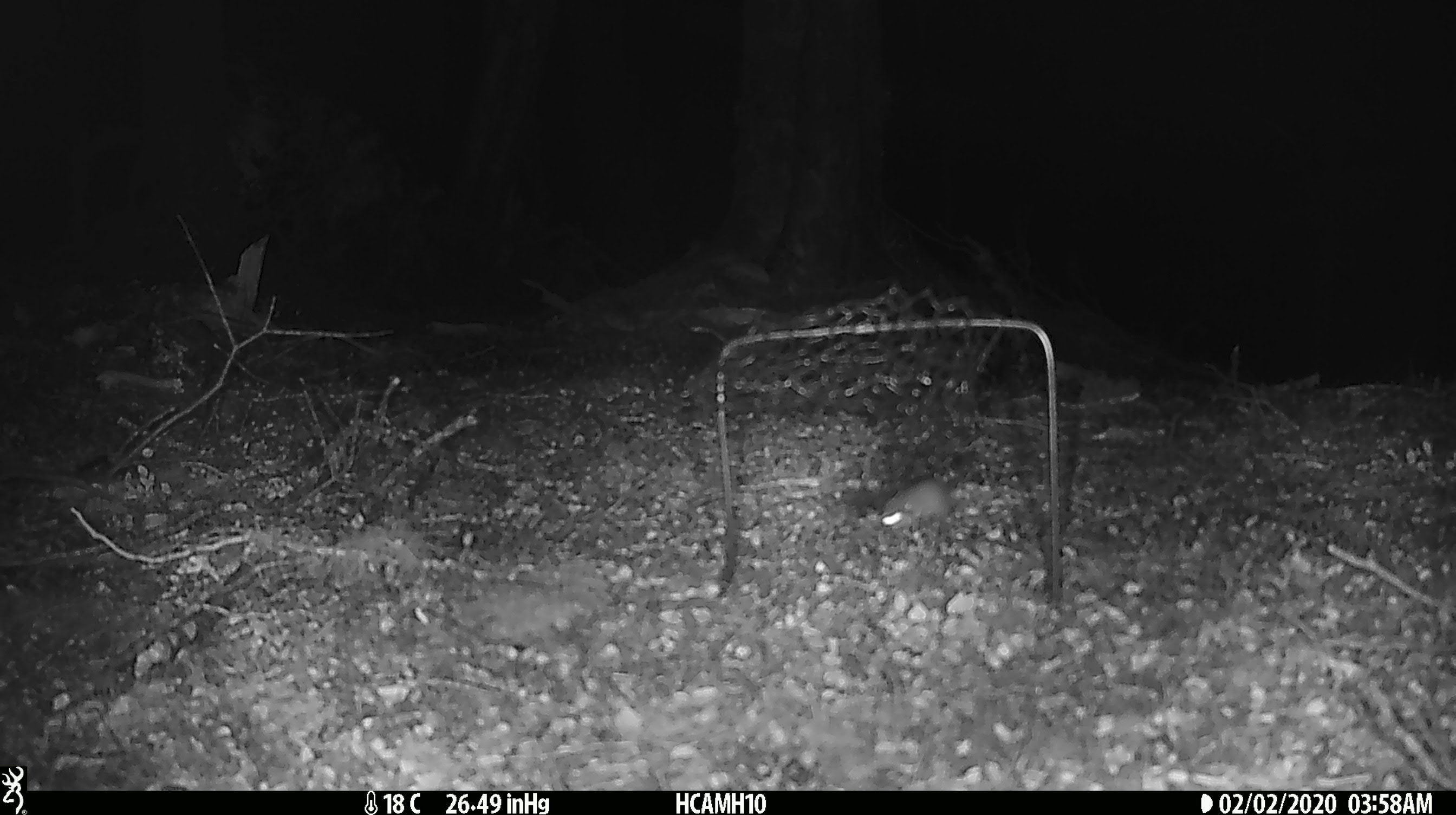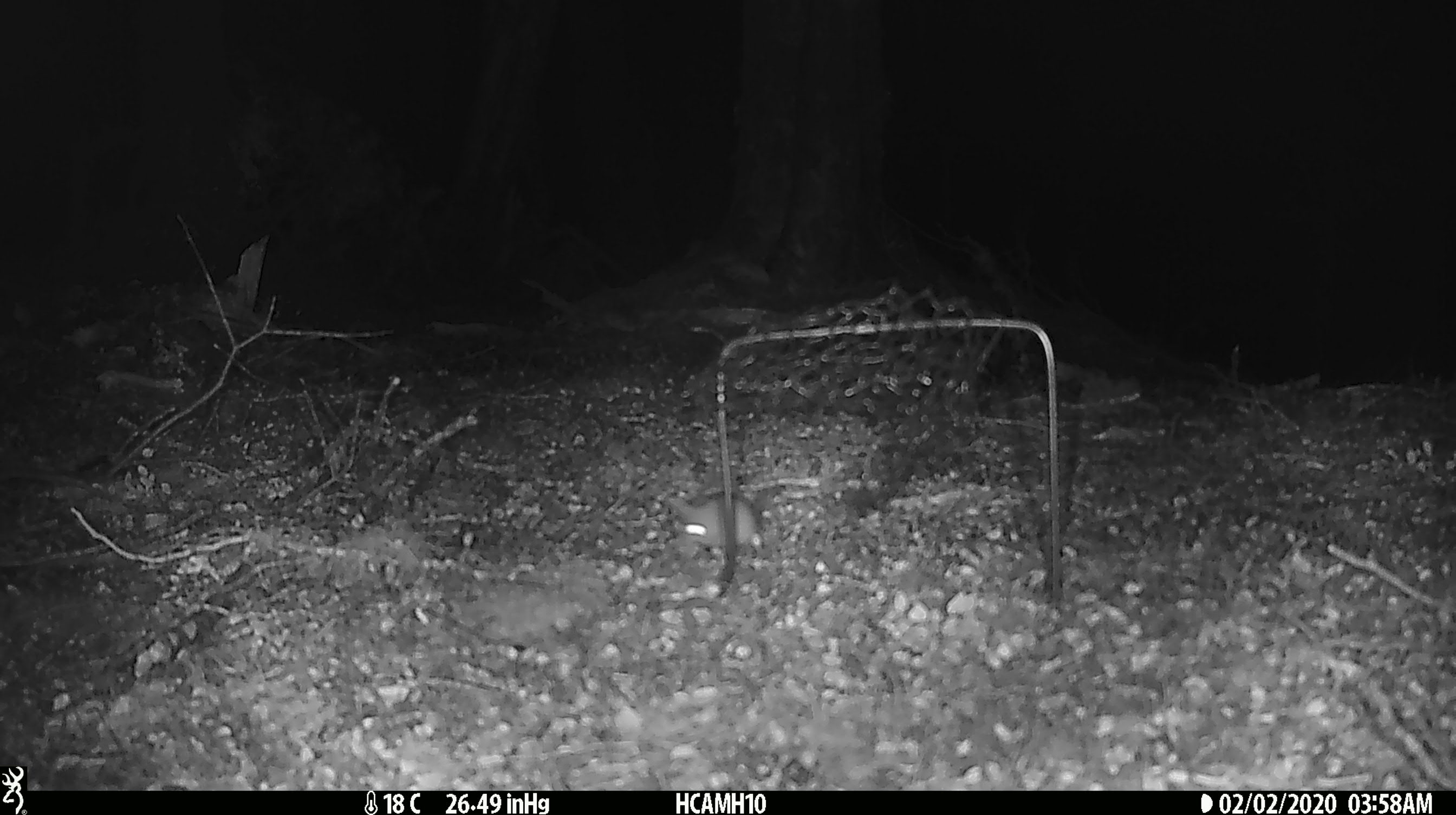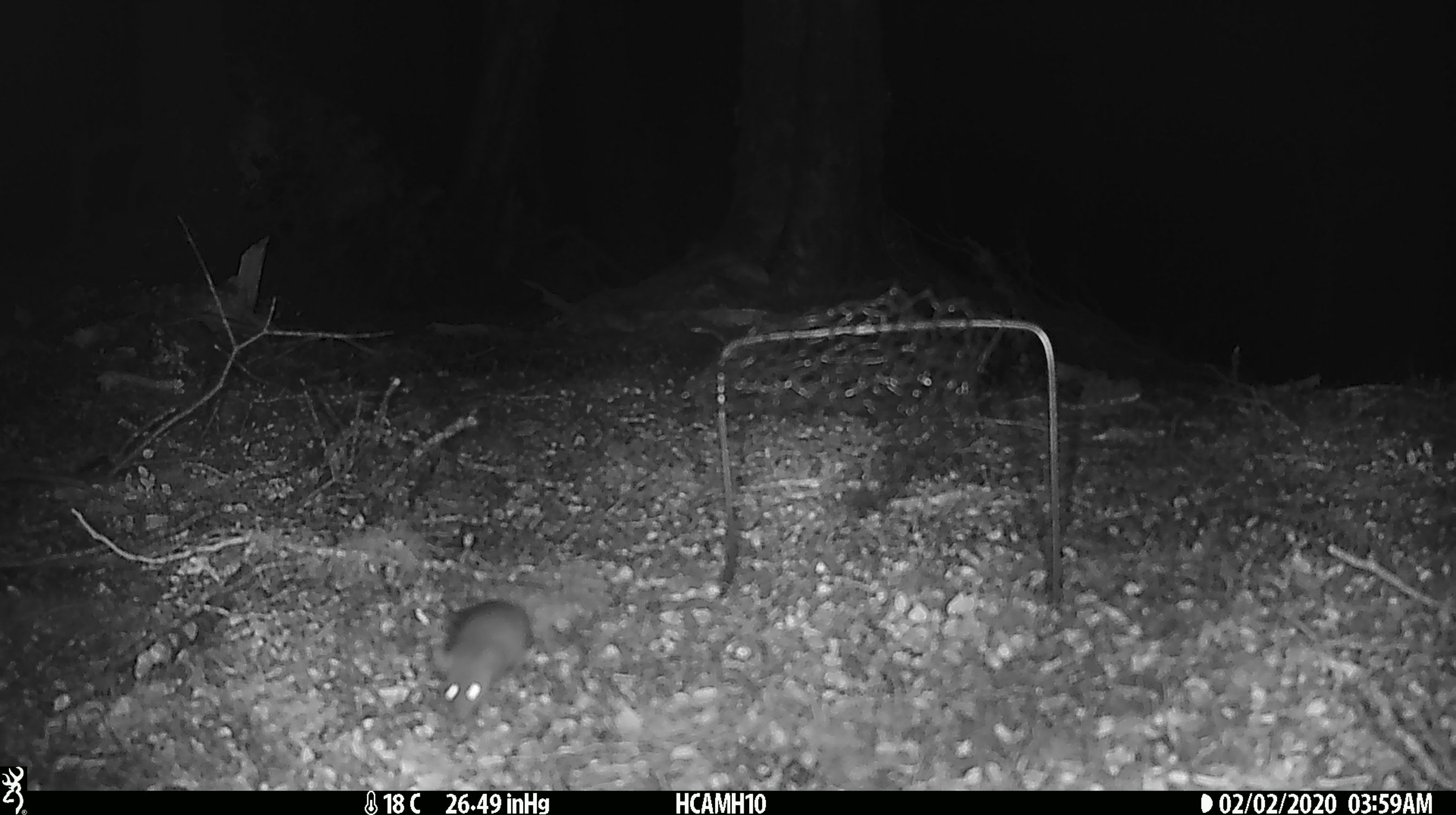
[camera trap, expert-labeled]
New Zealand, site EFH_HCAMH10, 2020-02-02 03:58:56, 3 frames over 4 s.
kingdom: Animalia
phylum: Chordata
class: Mammalia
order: Rodentia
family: Muridae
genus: Mus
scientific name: Mus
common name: mouse